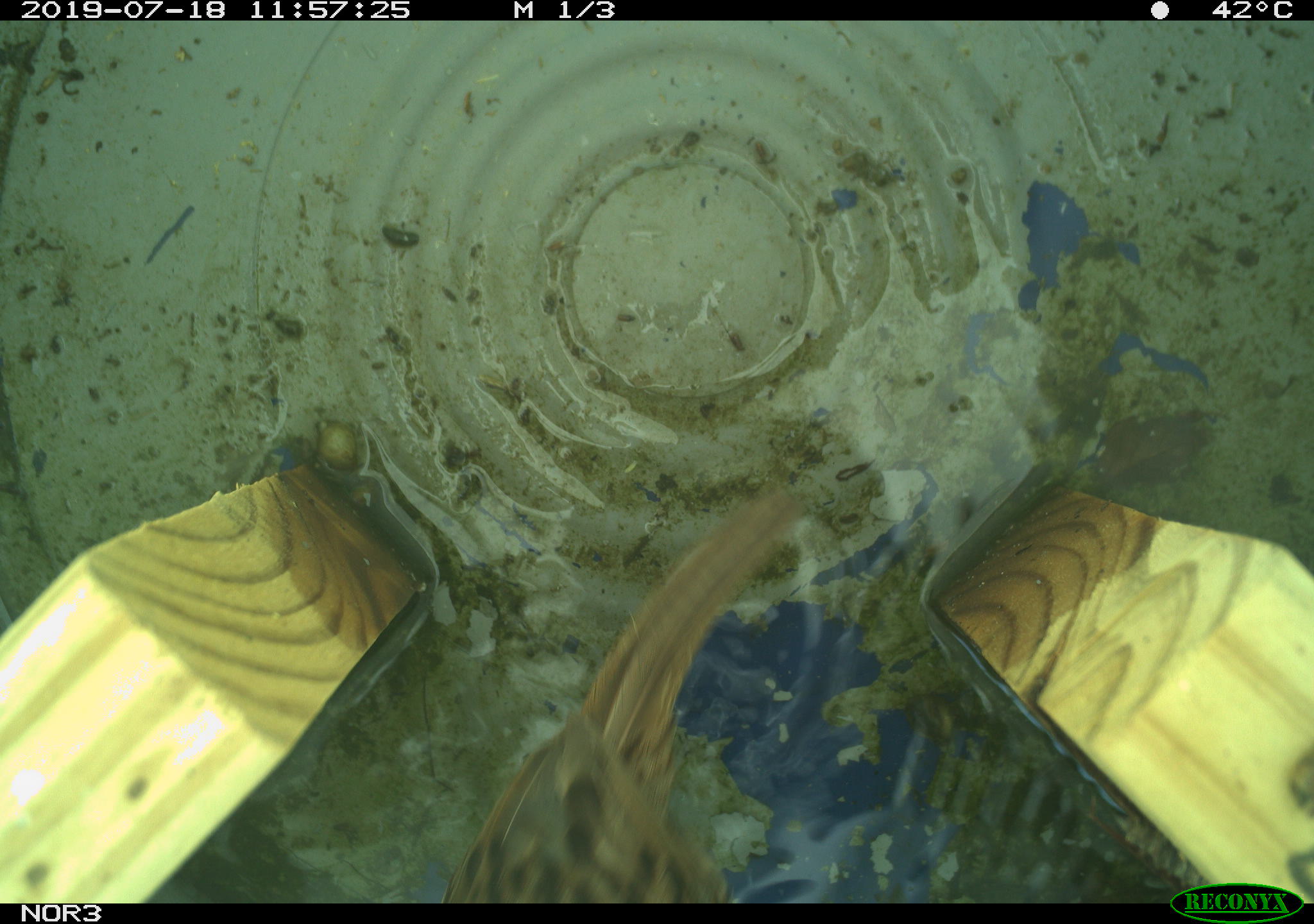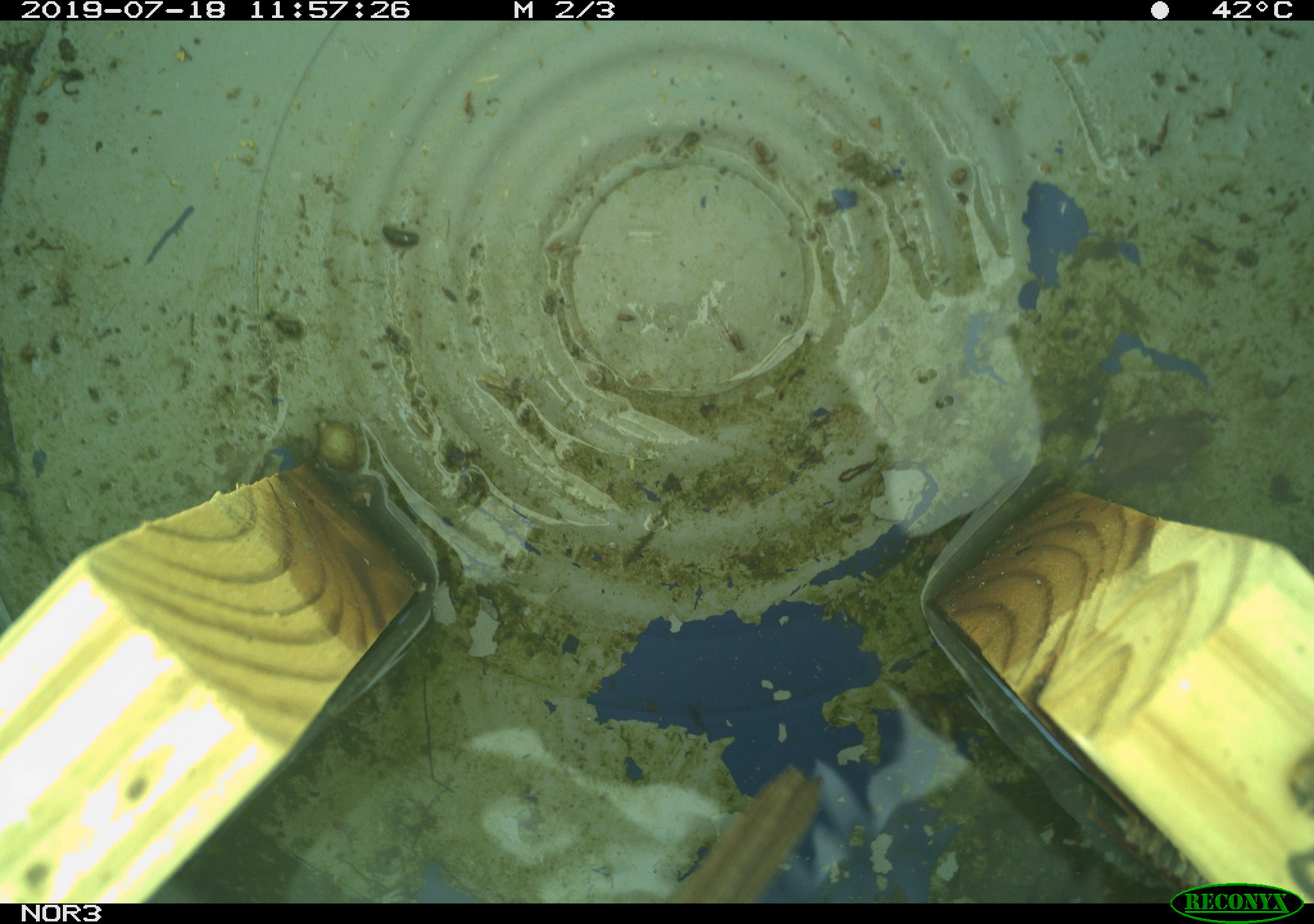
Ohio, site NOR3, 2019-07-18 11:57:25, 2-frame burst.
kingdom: Animalia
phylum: Chordata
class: Aves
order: Passeriformes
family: Passerellidae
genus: Melospiza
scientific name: Melospiza melodia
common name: song sparrow